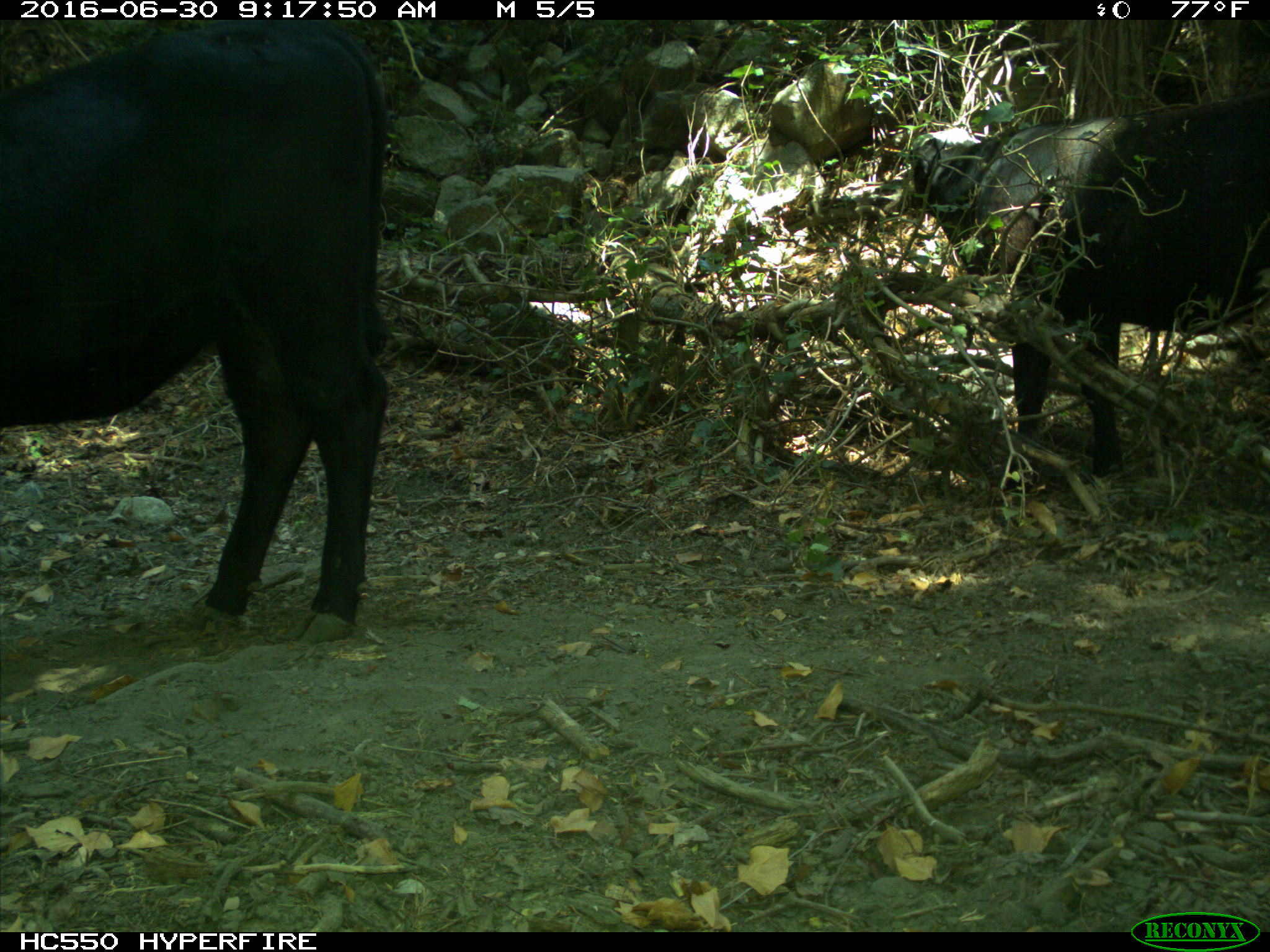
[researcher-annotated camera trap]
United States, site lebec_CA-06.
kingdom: Animalia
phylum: Chordata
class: Mammalia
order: Artiodactyla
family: Bovidae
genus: Bos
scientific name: Bos taurus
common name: domestic cow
Bos taurus (domestic cow).